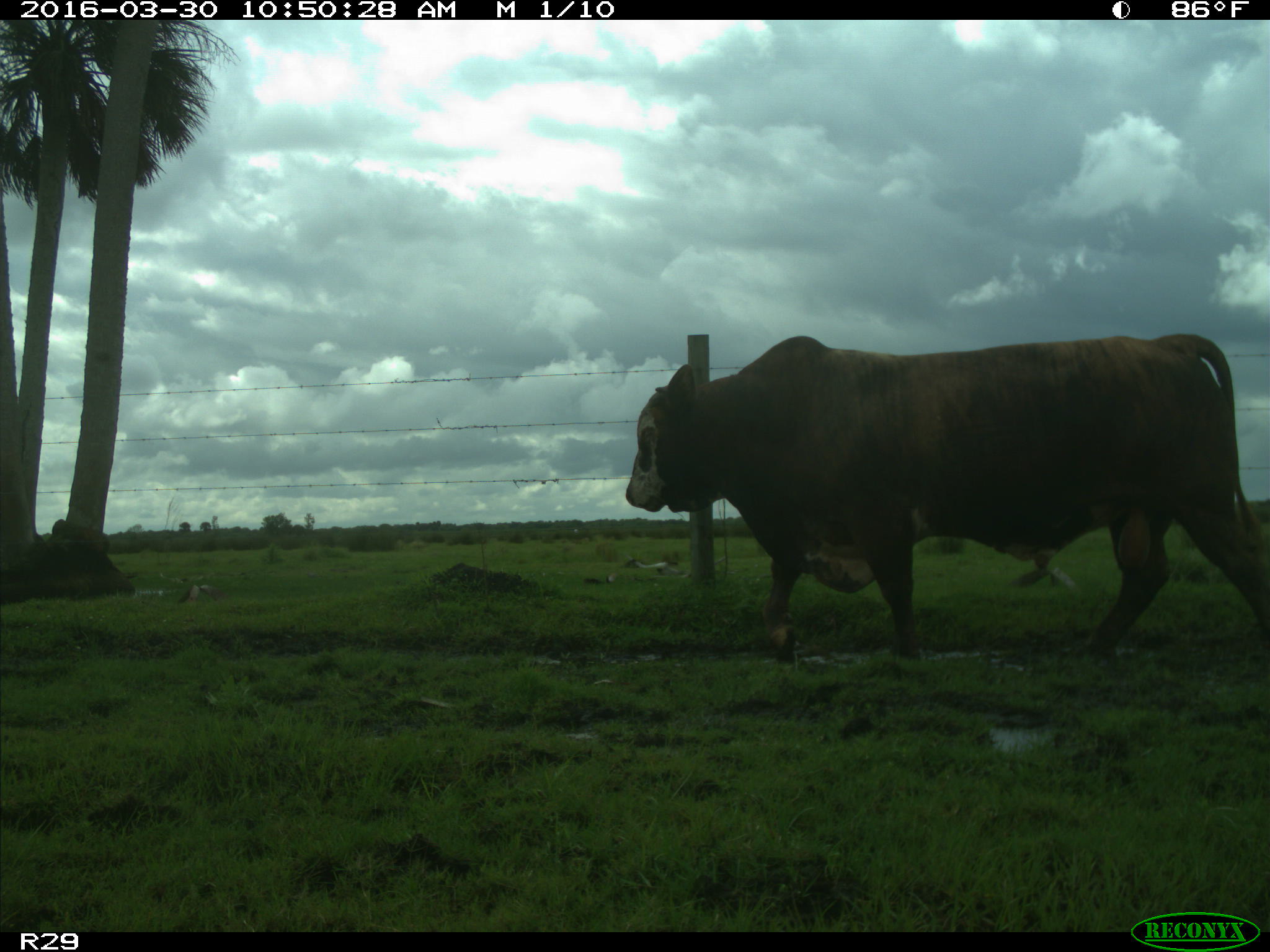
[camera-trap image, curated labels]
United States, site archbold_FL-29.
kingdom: Animalia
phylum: Chordata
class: Mammalia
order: Artiodactyla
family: Bovidae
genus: Bos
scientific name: Bos taurus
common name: domestic cow